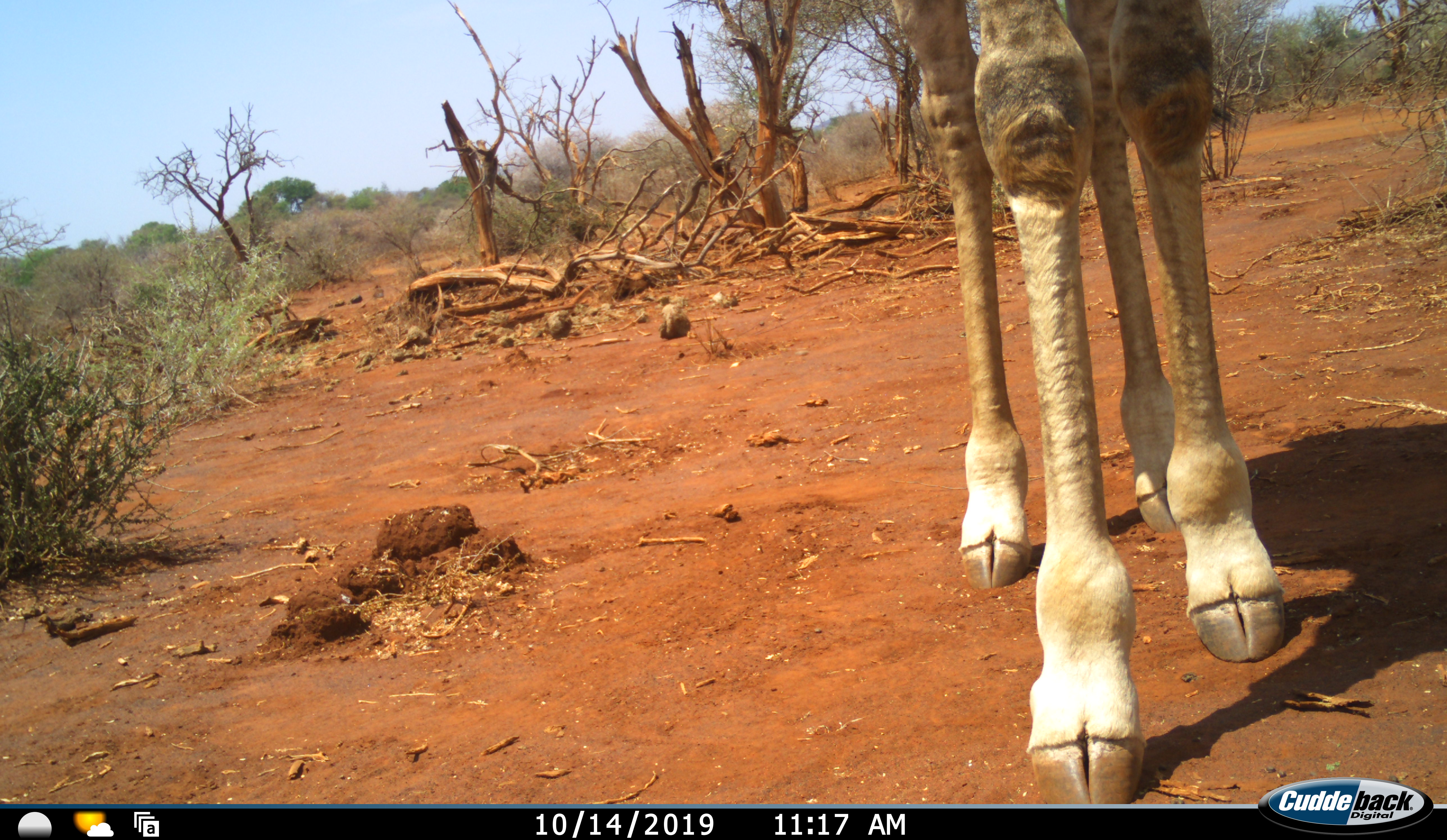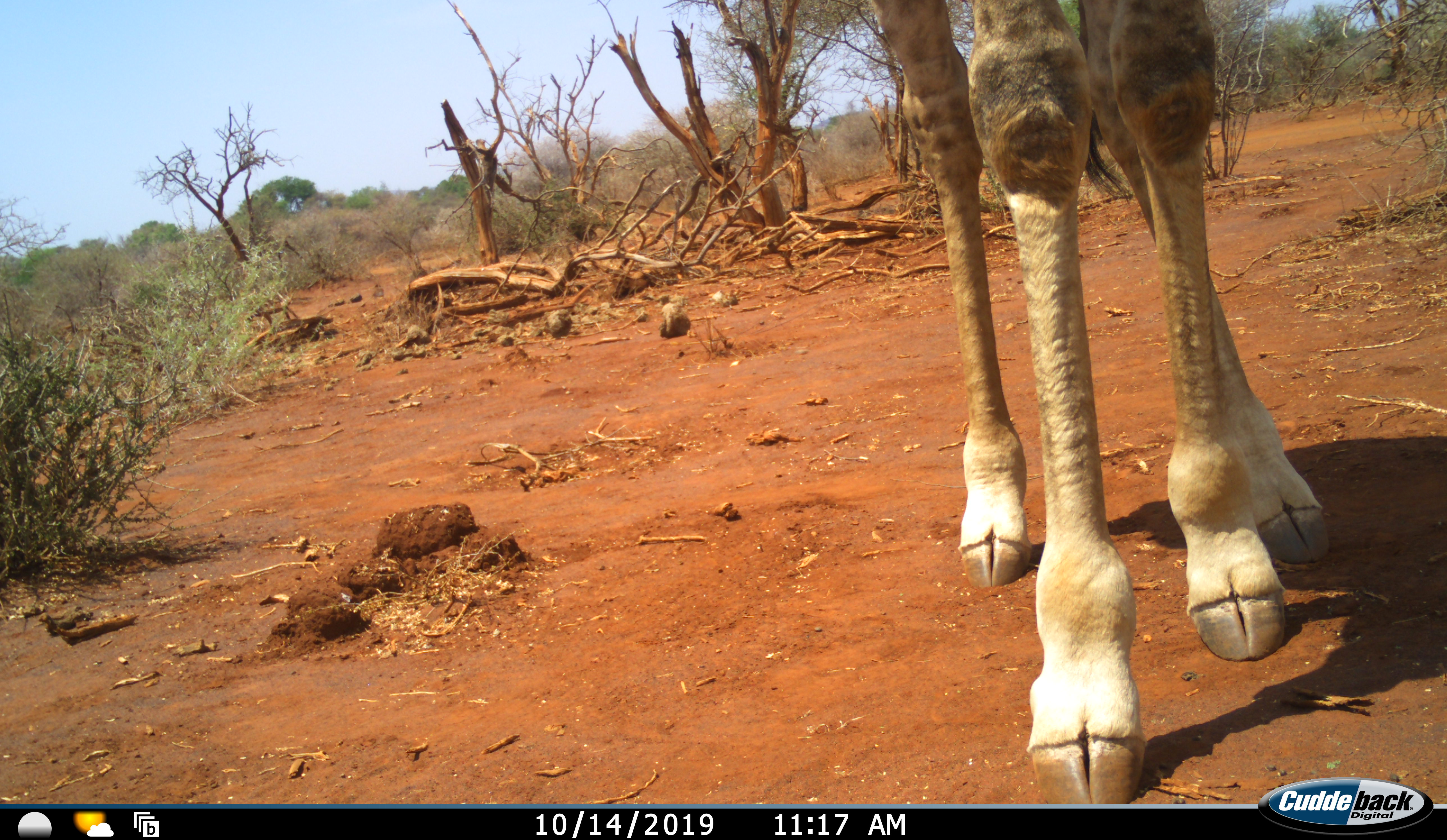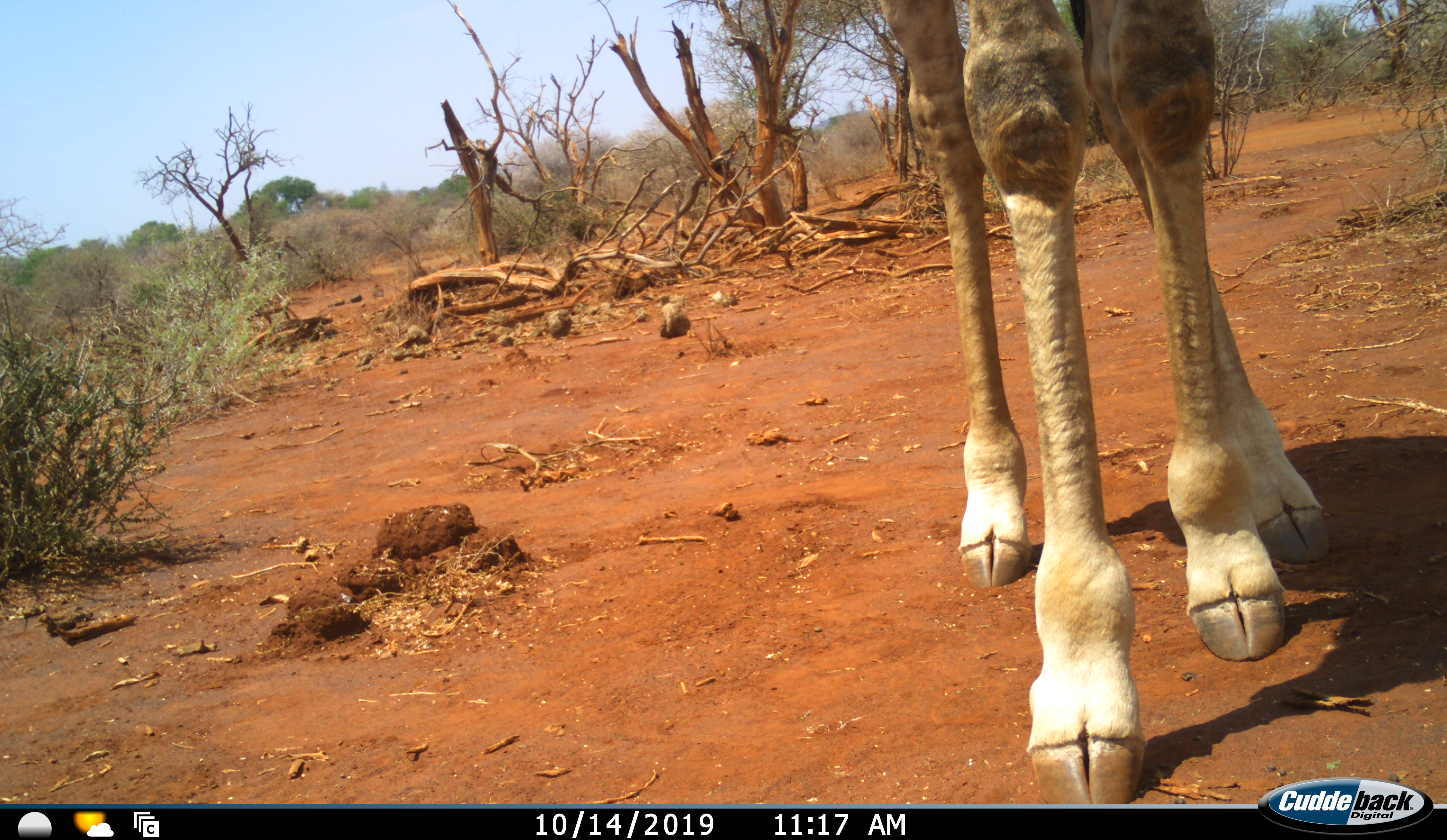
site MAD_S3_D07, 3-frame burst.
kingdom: Animalia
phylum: Chordata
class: Mammalia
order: Artiodactyla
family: Giraffidae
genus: Giraffa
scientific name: Giraffa camelopardalis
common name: giraffe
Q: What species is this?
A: Giraffe (Giraffa camelopardalis).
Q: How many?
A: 1.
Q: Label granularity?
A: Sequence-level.